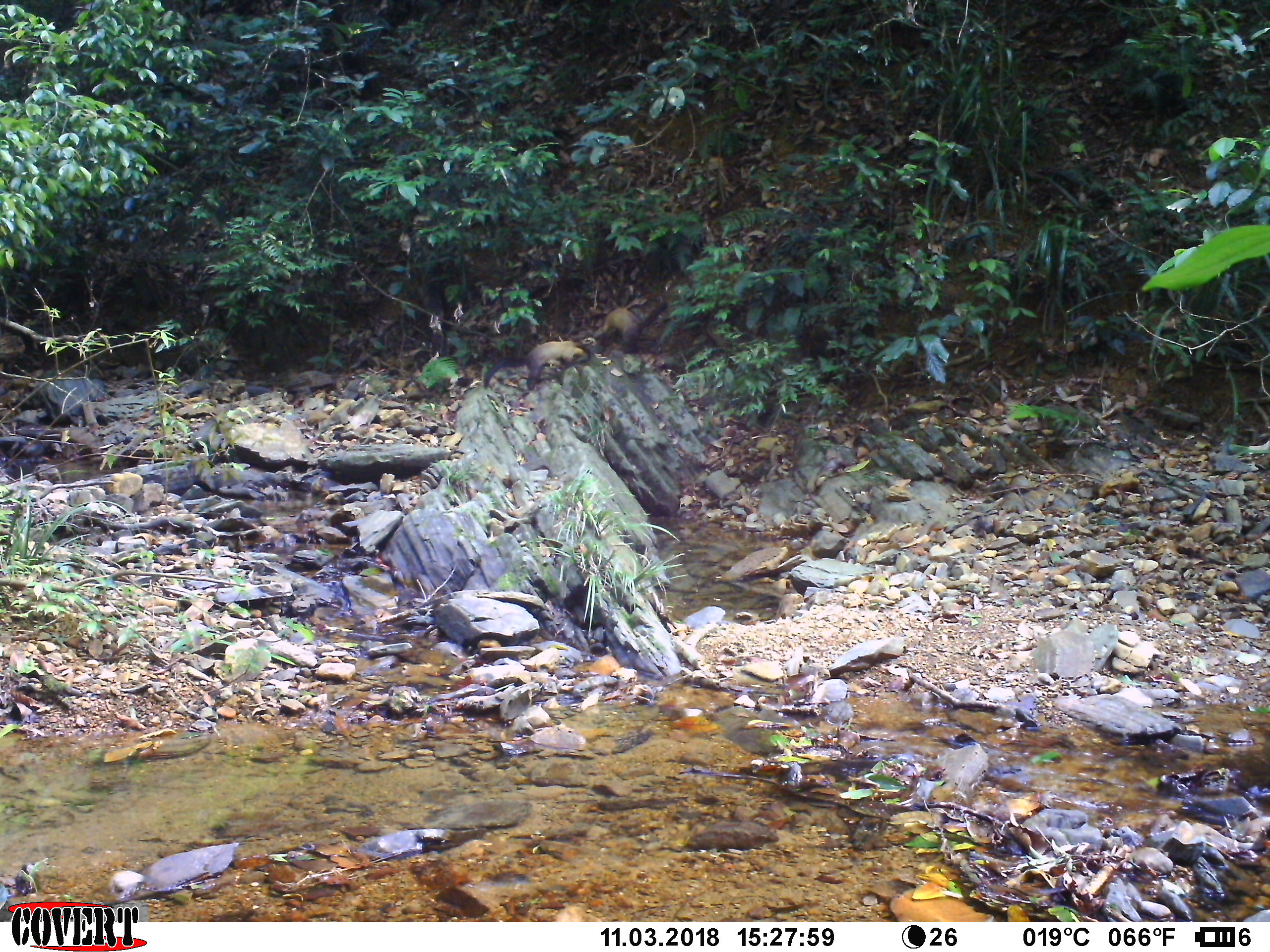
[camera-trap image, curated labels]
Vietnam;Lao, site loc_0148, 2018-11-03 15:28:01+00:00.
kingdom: Animalia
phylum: Chordata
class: Mammalia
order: Carnivora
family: Mustelidae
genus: Martes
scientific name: Martes flavigula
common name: yellow-throated marten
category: yellow throated marten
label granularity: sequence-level